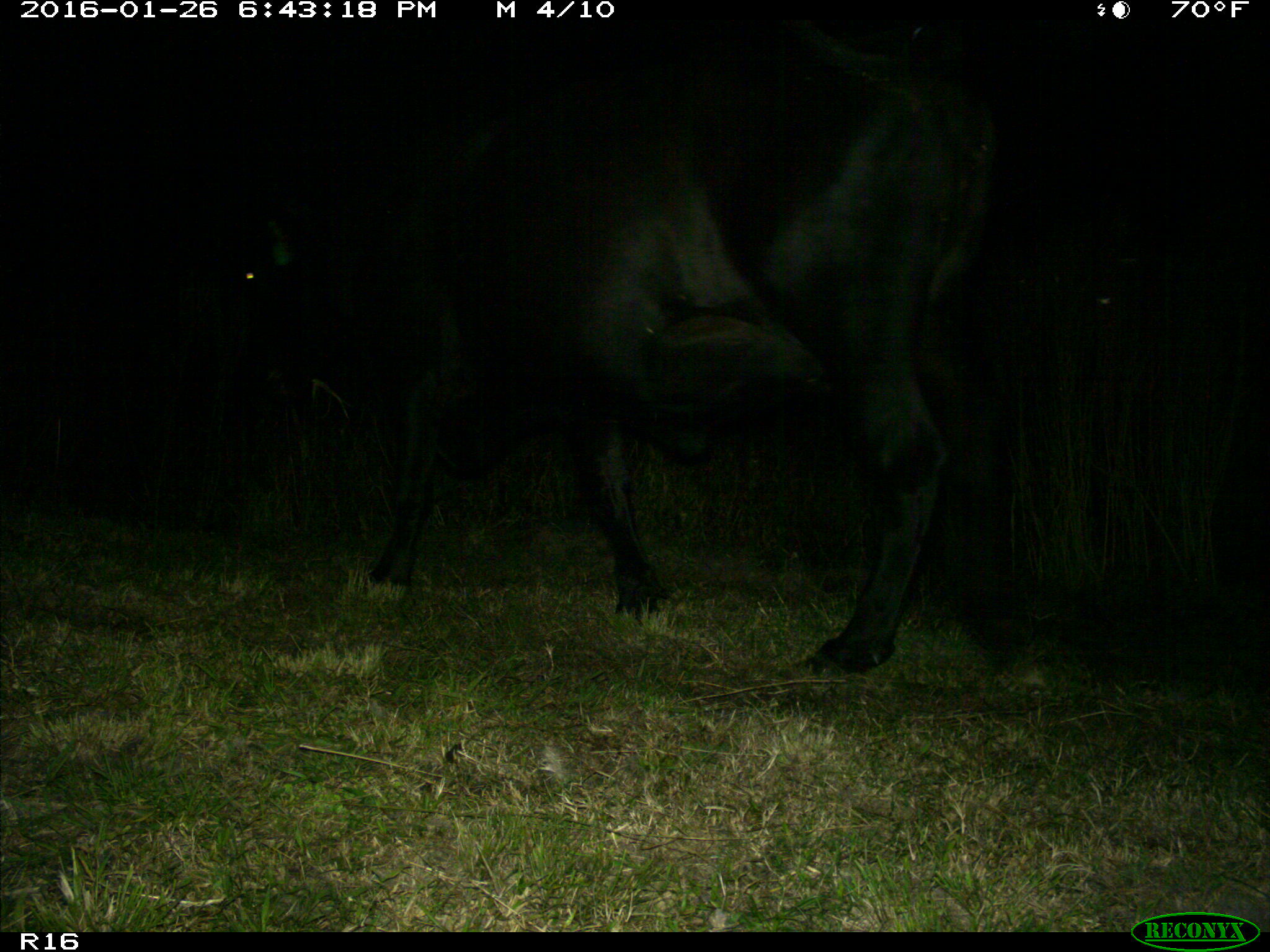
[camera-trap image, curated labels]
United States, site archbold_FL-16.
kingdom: Animalia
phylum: Chordata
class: Mammalia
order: Artiodactyla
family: Bovidae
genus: Bos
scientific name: Bos taurus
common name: domestic cow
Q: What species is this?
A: Bos taurus (domestic cow).